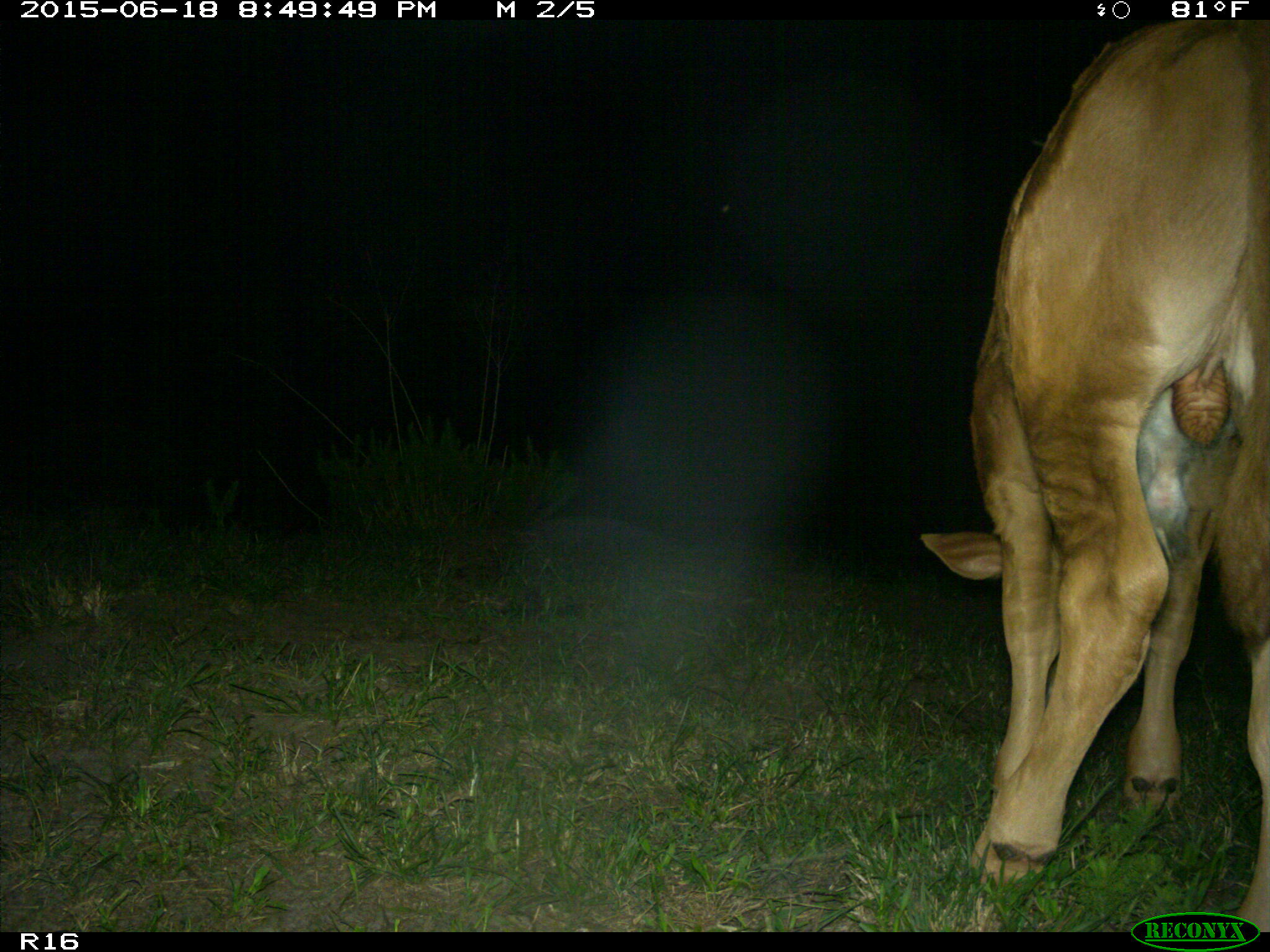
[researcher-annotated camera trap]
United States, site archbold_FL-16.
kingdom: Animalia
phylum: Chordata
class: Mammalia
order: Artiodactyla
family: Bovidae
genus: Bos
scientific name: Bos taurus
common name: domestic cow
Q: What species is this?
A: Bos taurus (domestic cow).